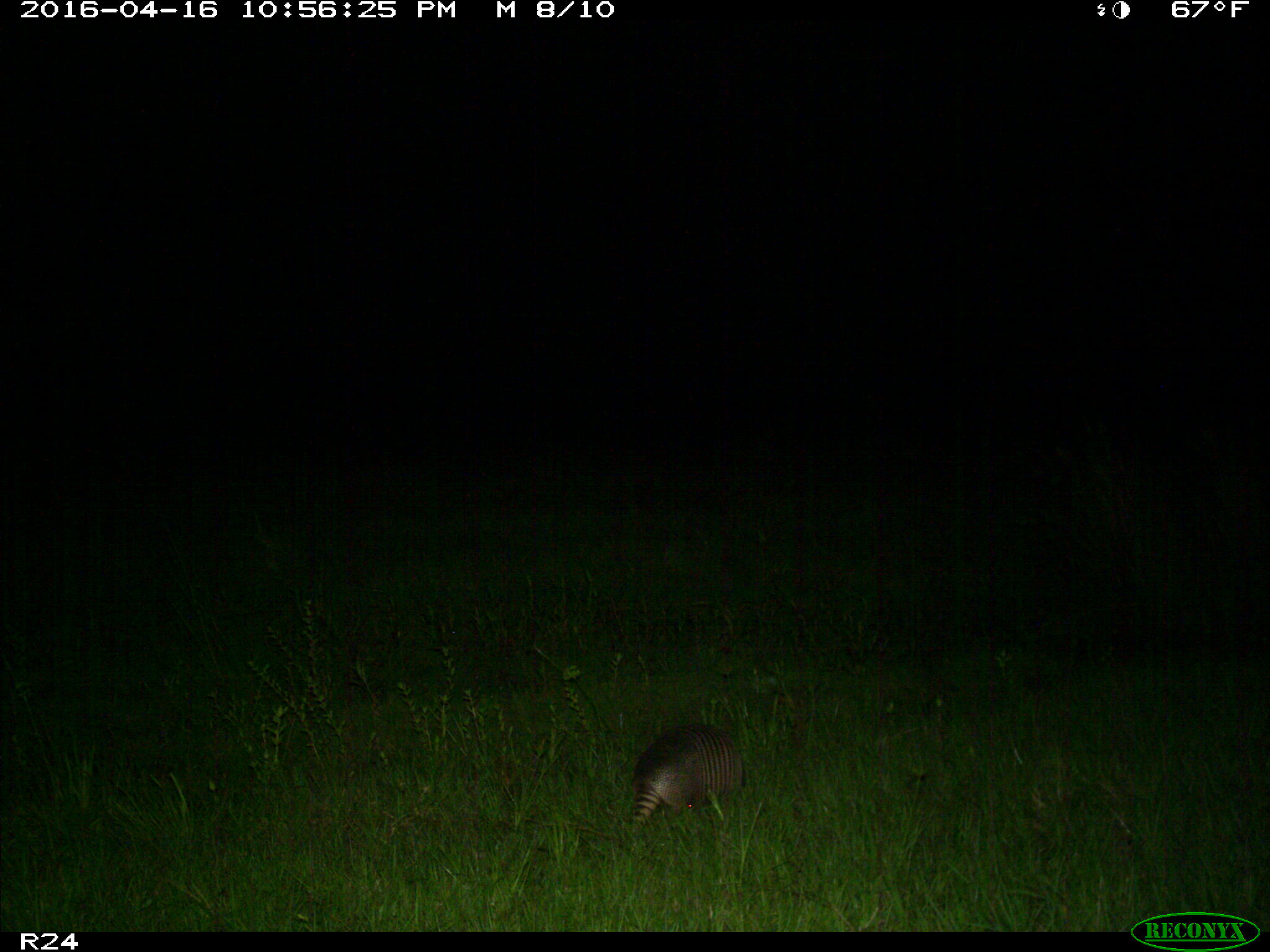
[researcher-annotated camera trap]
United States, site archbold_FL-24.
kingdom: Animalia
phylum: Chordata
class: Mammalia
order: Cingulata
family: Dasypodidae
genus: Dasypus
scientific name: Dasypus novemcinctus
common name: nine-banded armadillo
Dasypus novemcinctus (nine-banded armadillo).